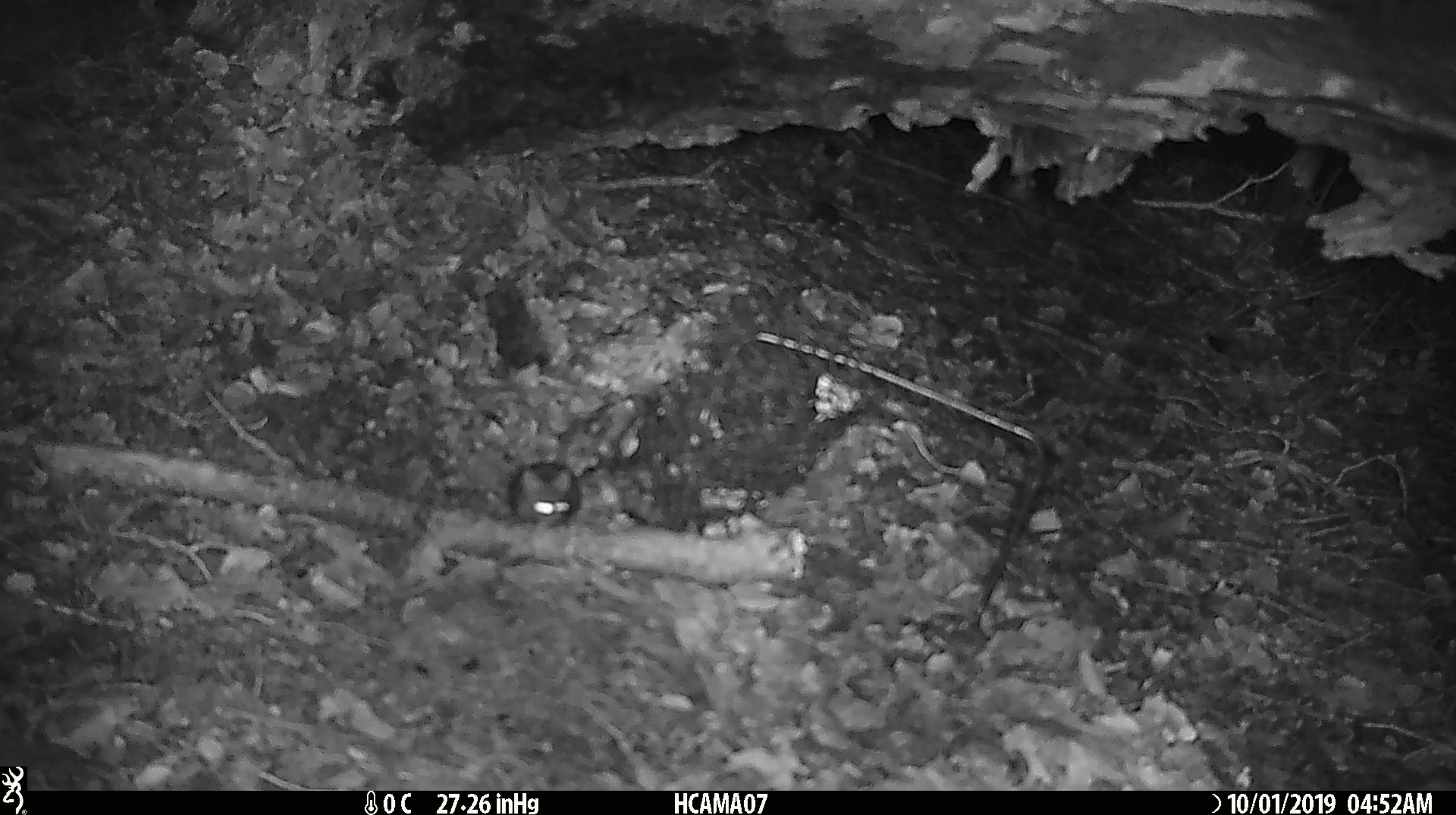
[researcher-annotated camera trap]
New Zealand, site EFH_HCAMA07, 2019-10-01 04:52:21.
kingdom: Animalia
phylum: Chordata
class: Mammalia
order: Rodentia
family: Muridae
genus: Mus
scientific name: Mus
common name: mouse